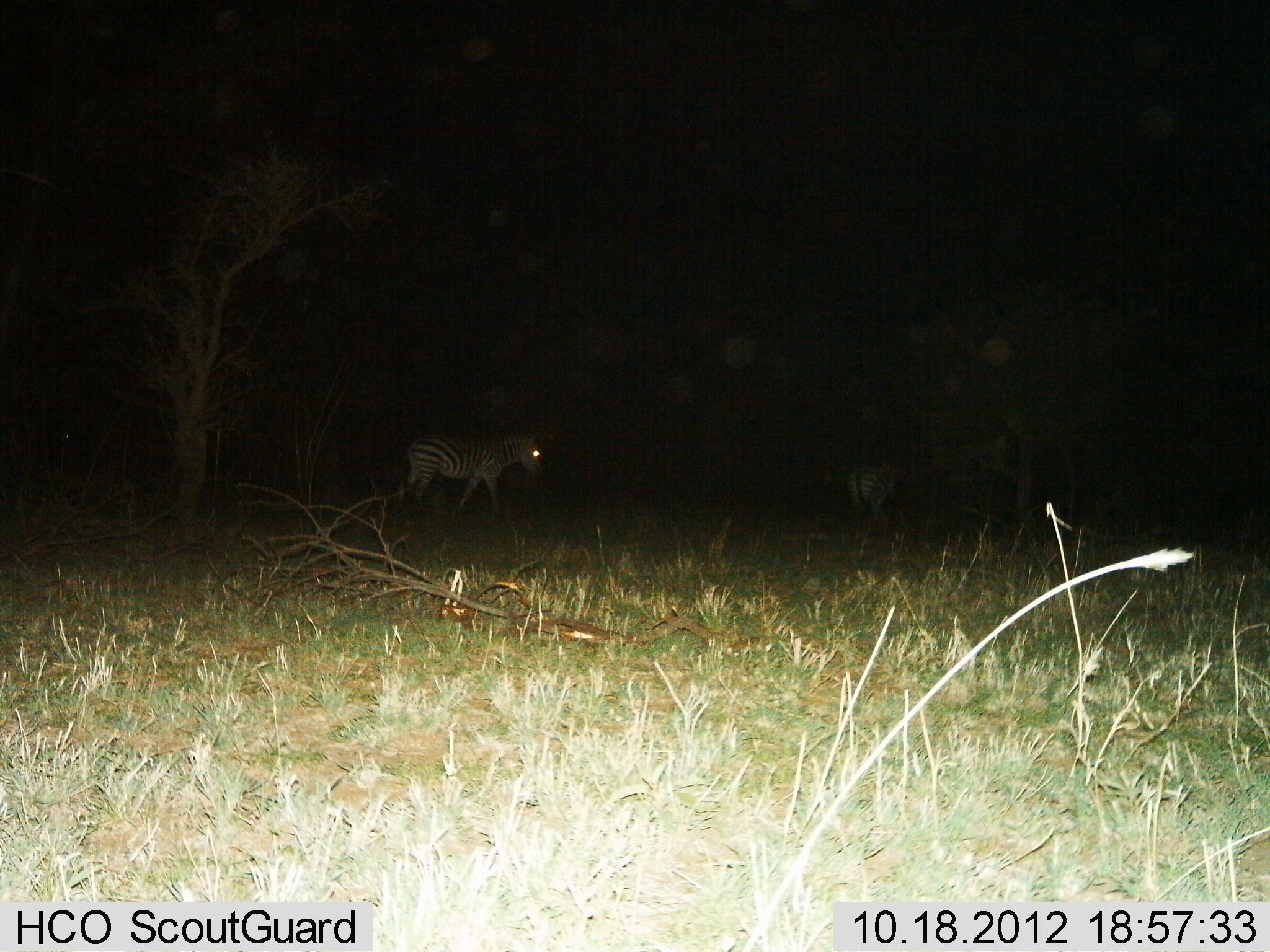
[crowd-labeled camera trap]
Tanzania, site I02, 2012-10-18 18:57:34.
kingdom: Animalia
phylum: Chordata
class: Mammalia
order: Perissodactyla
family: Equidae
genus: Equus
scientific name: Equus quagga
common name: plains zebra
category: zebra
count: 2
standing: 50%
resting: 10%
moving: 70%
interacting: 0%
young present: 0%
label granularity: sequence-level